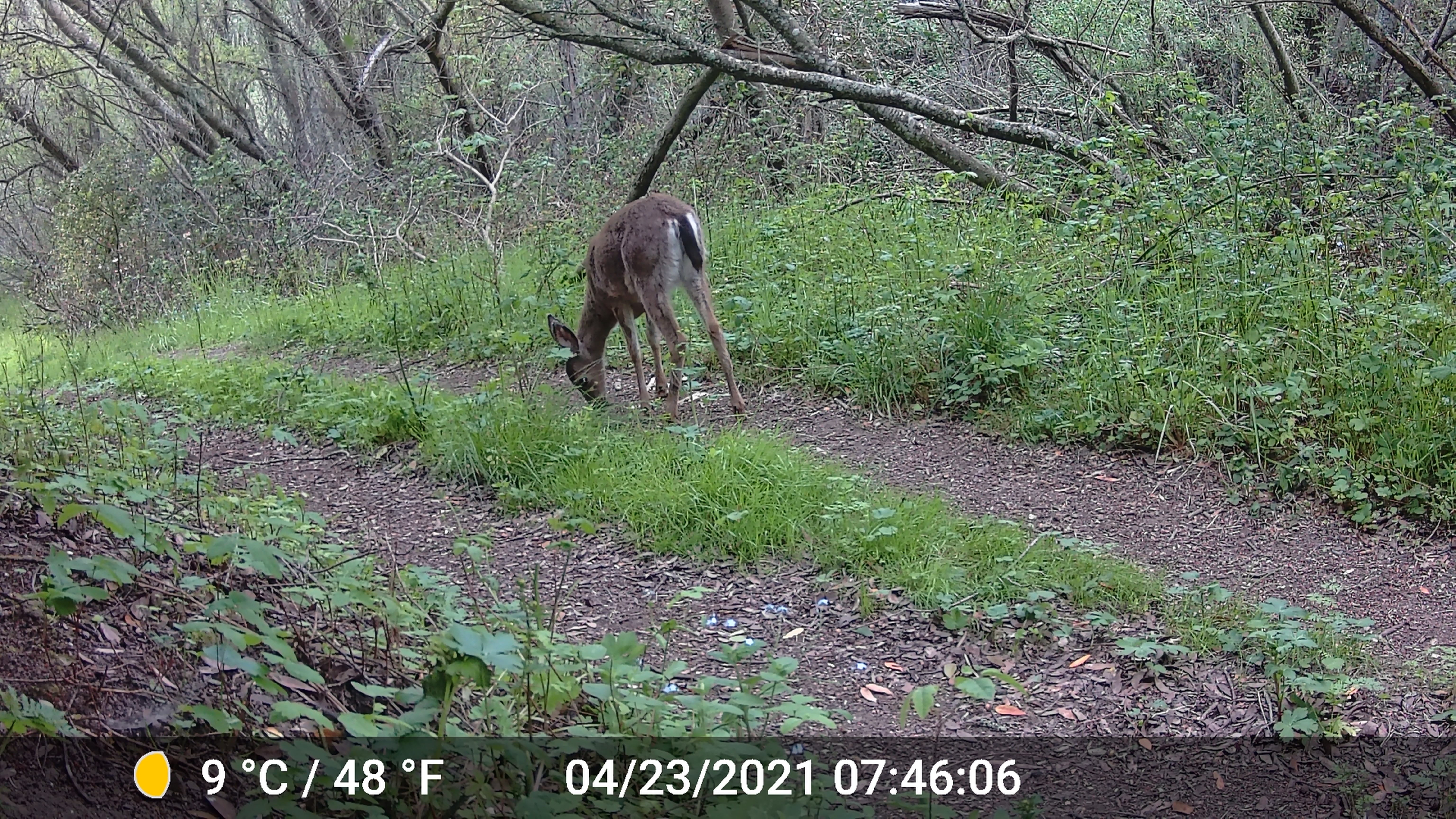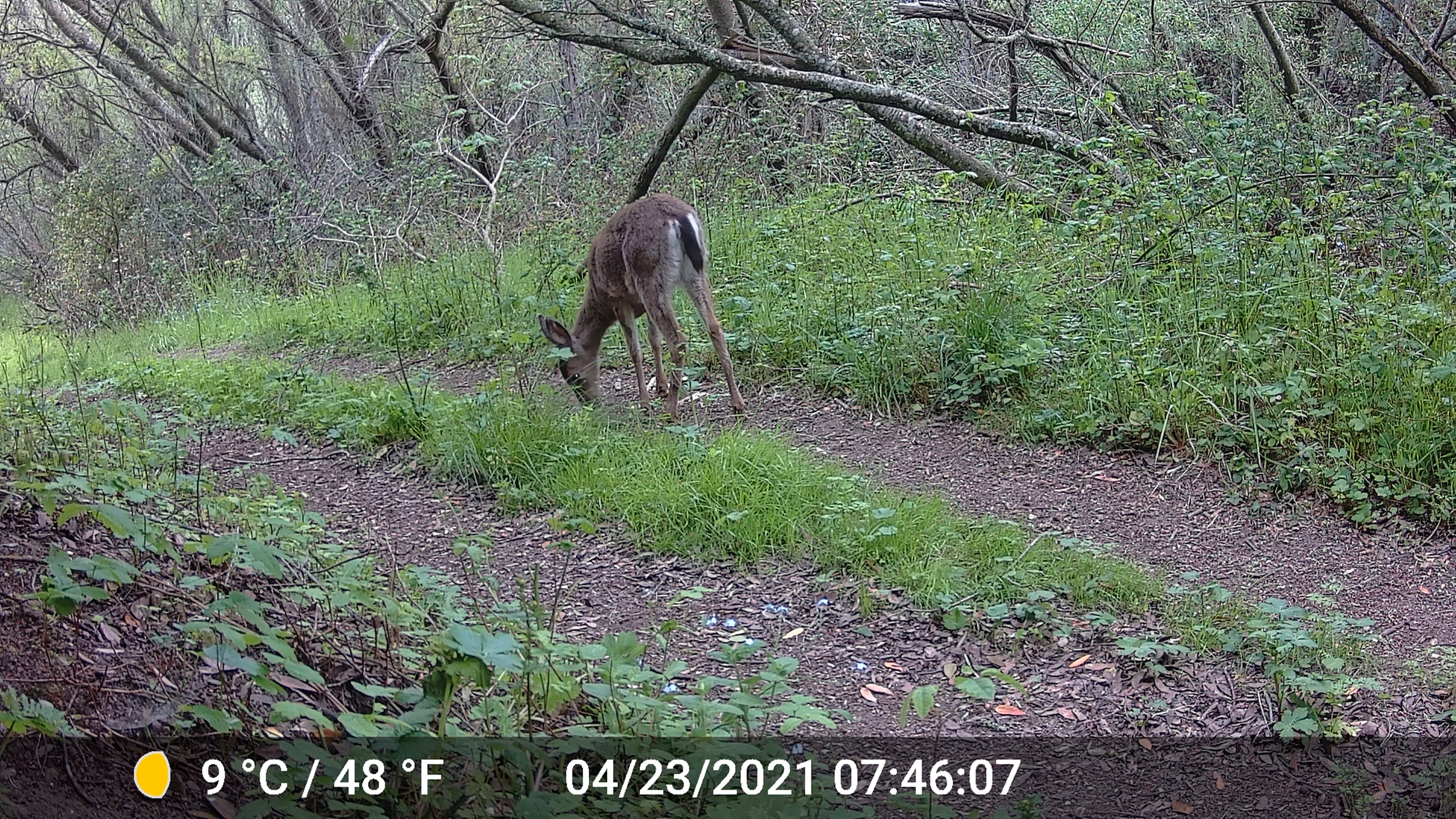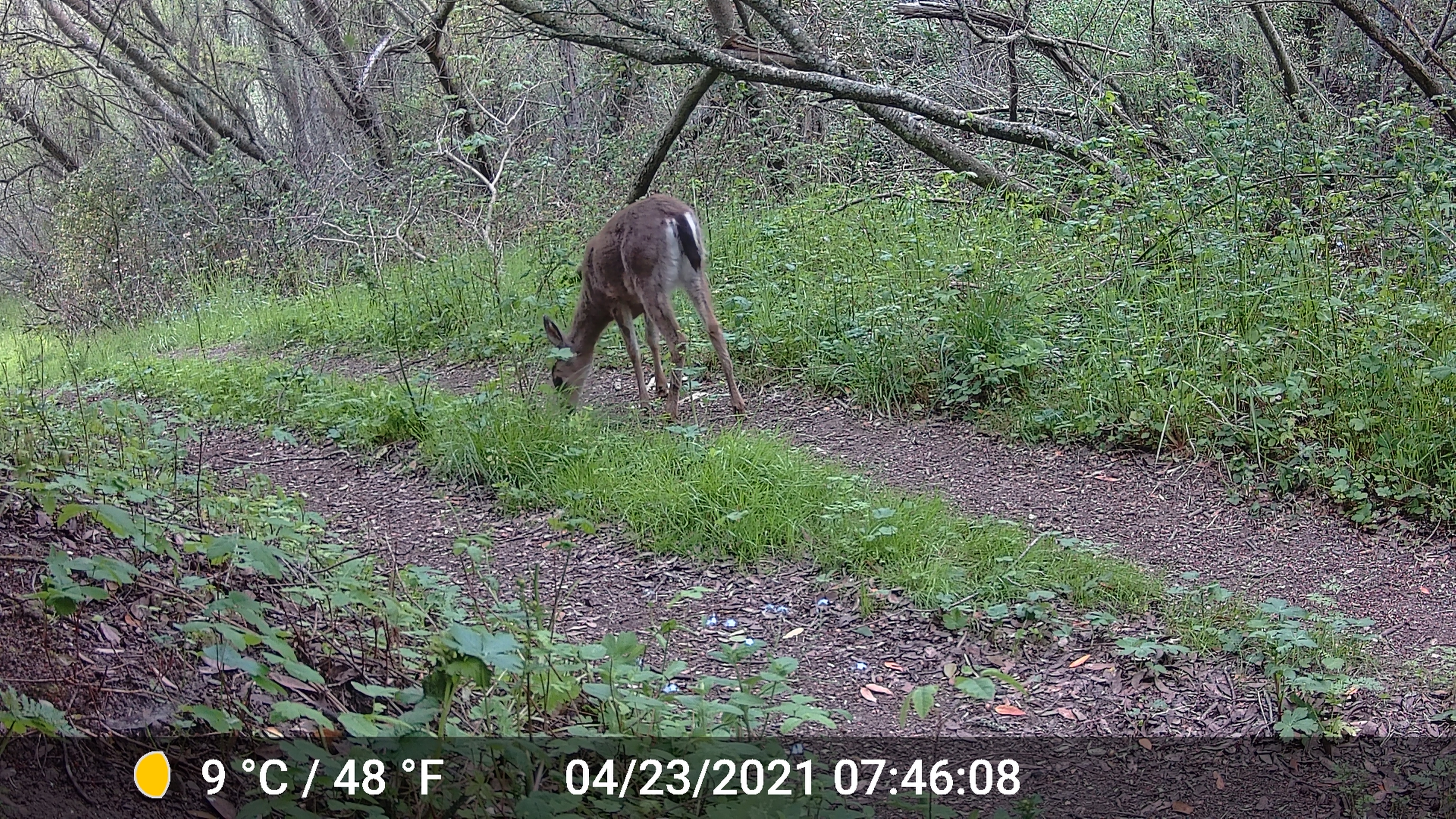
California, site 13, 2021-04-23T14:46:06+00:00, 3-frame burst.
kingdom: Animalia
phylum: Chordata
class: Mammalia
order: Artiodactyla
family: Cervidae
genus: Odocoileus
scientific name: Odocoileus hemionus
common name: mule deer